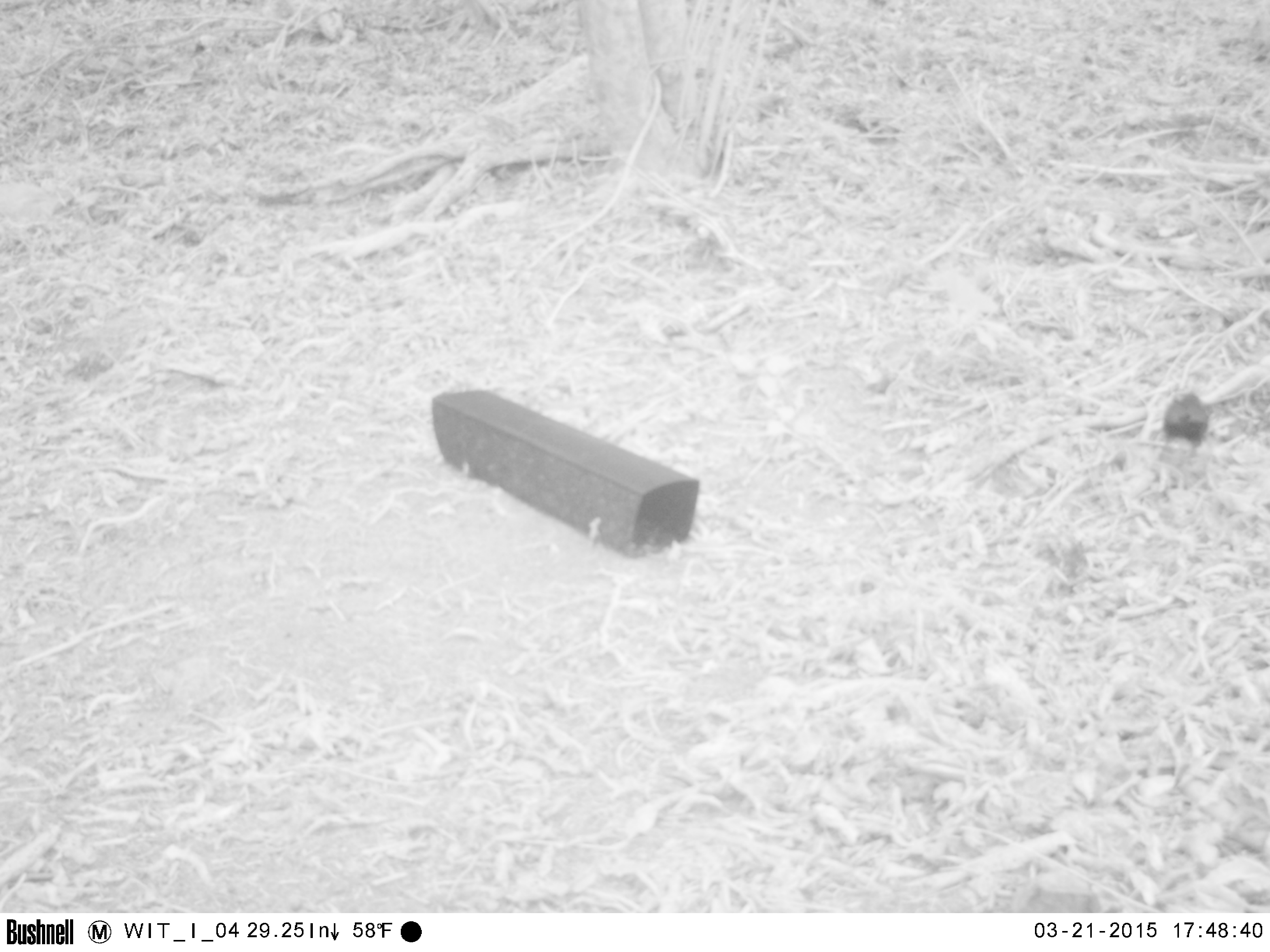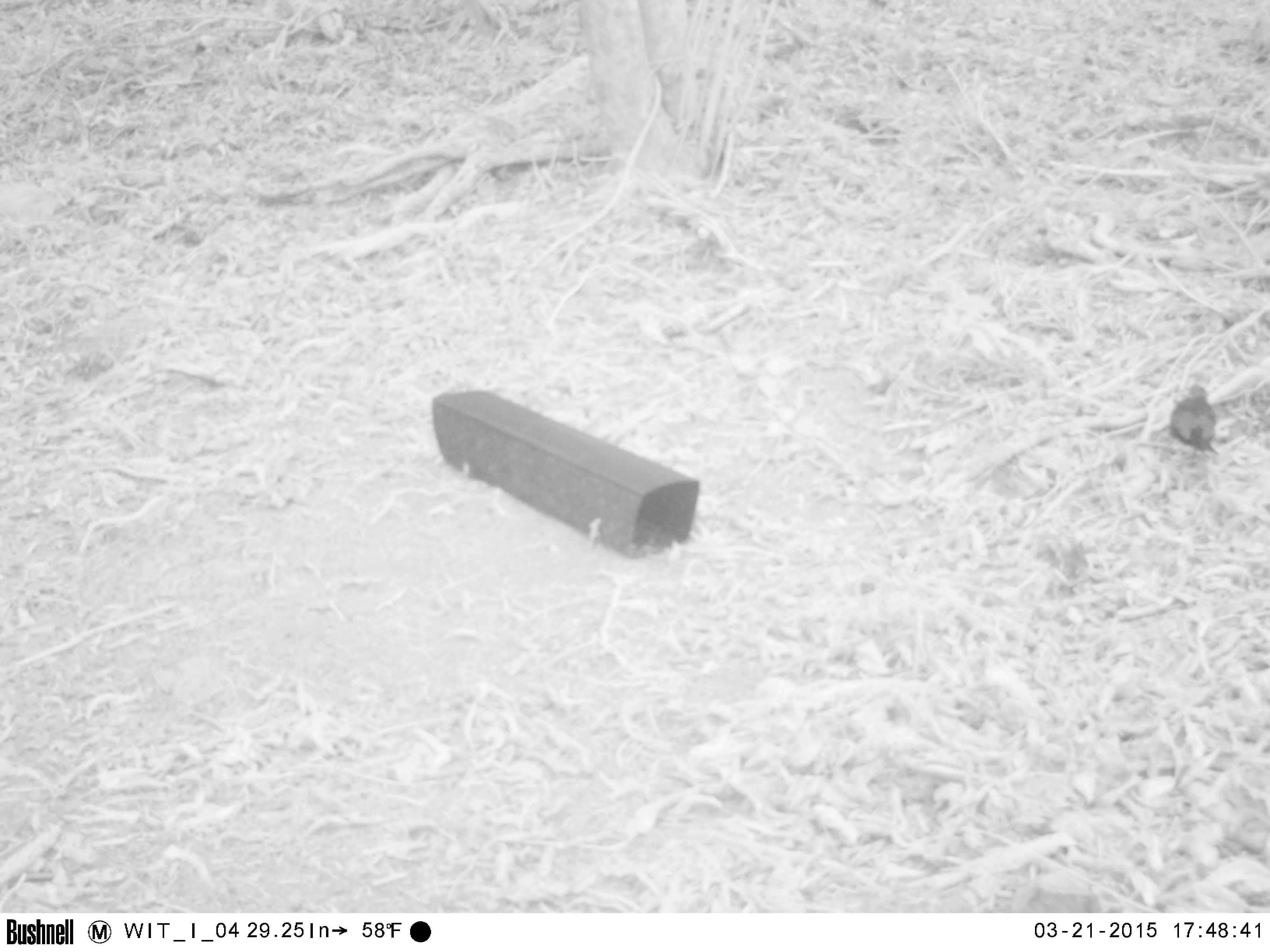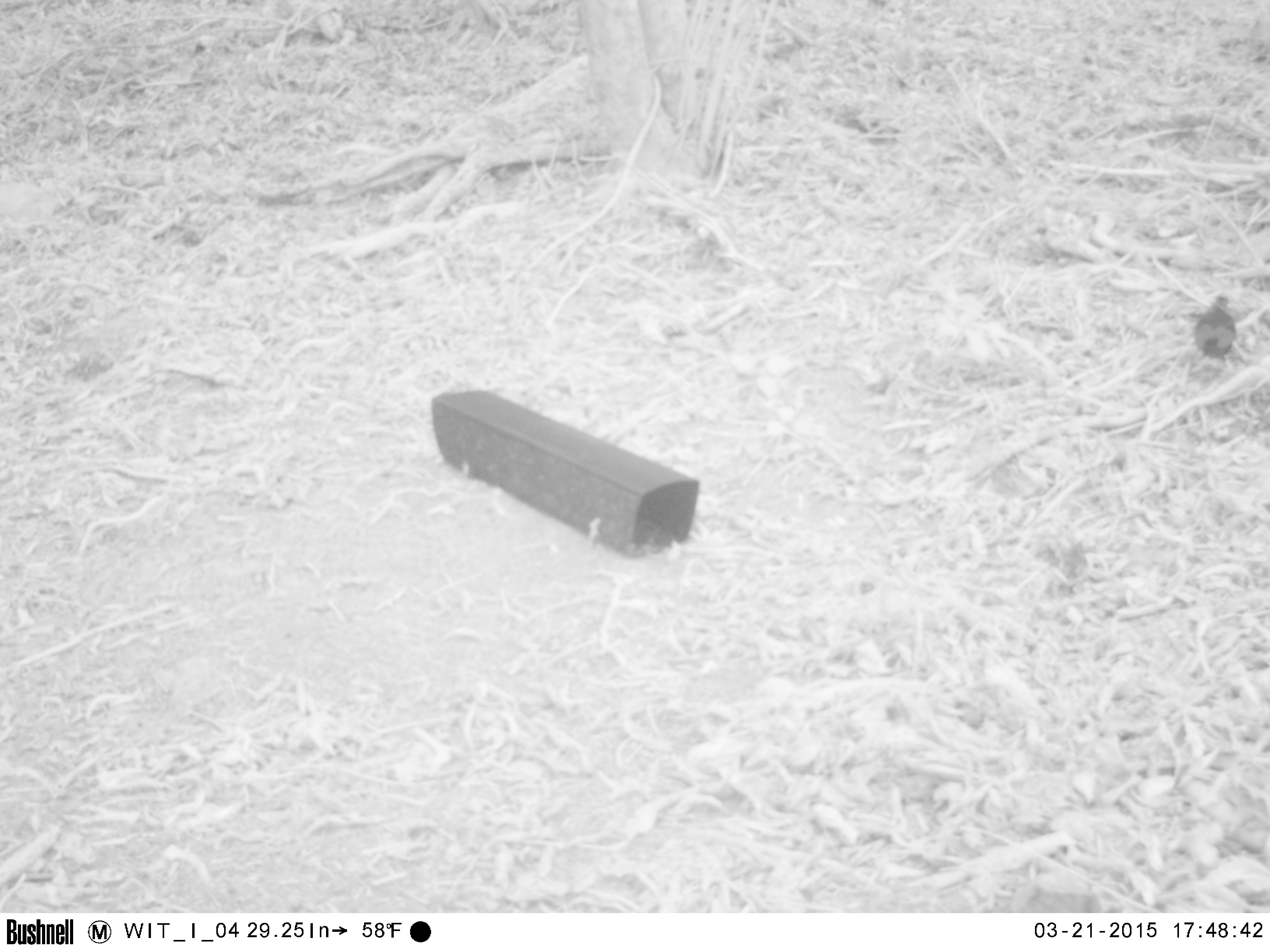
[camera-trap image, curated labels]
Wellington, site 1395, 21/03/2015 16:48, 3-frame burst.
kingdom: Animalia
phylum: Chordata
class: Aves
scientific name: Aves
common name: bird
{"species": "bird (Aves)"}